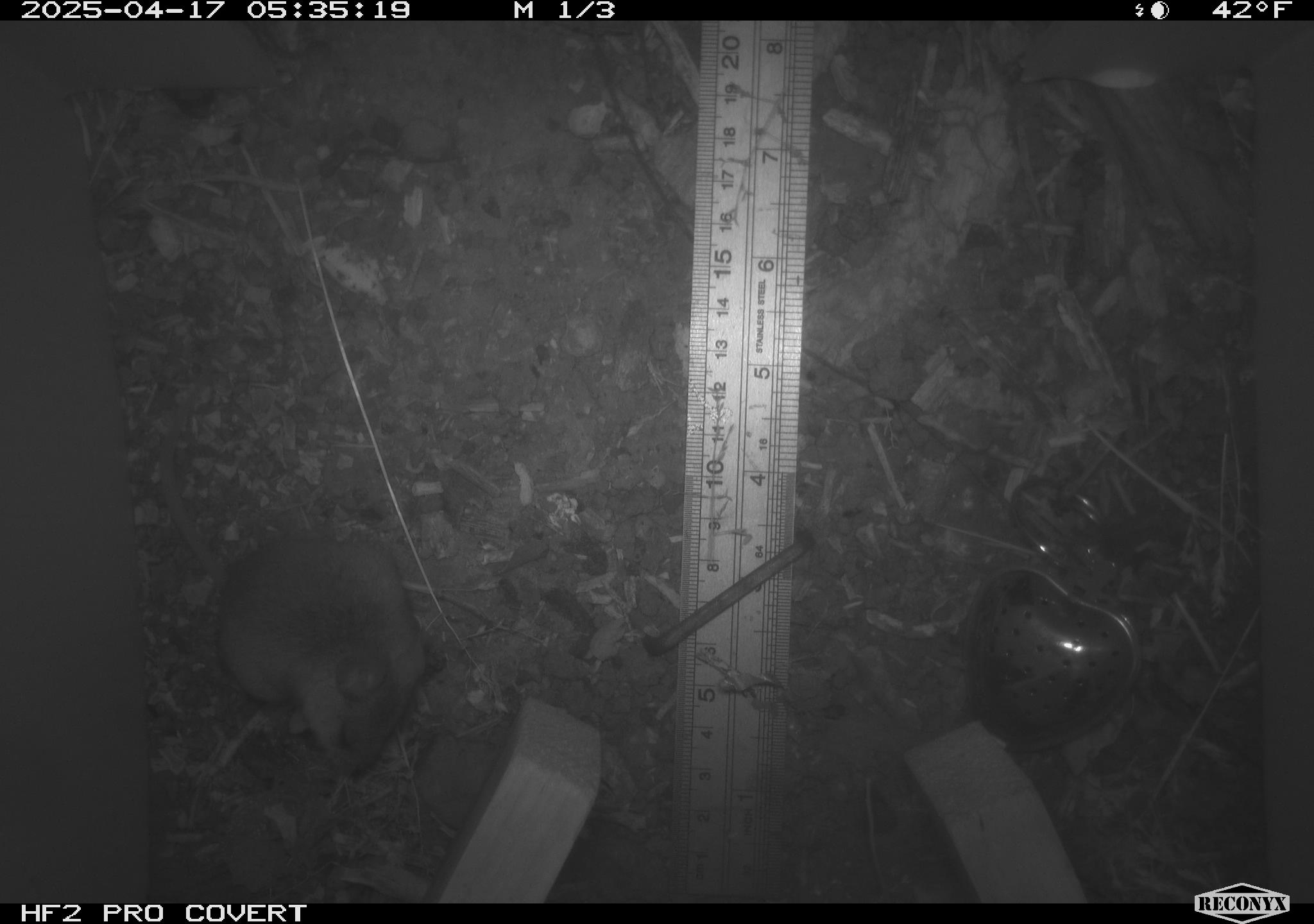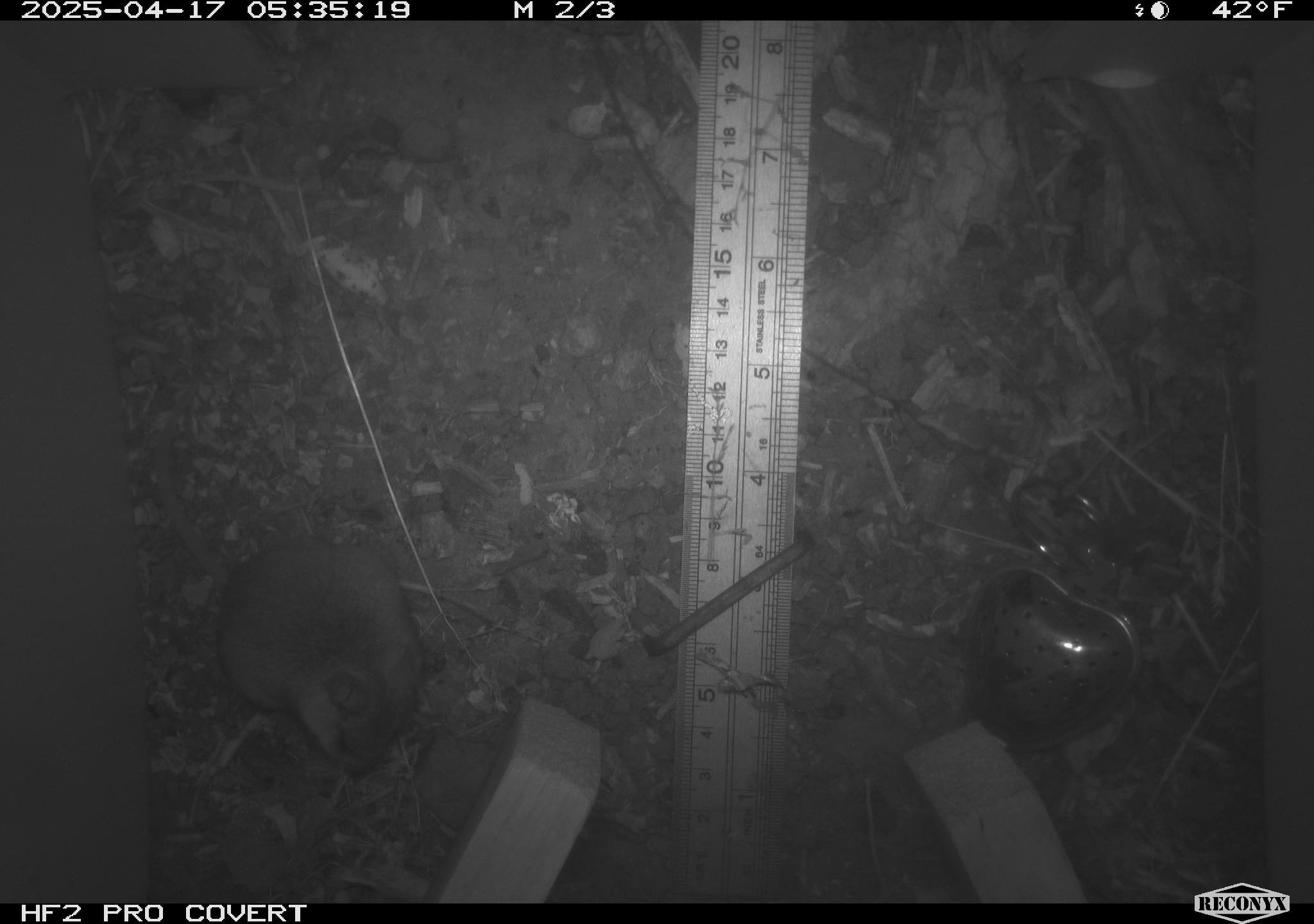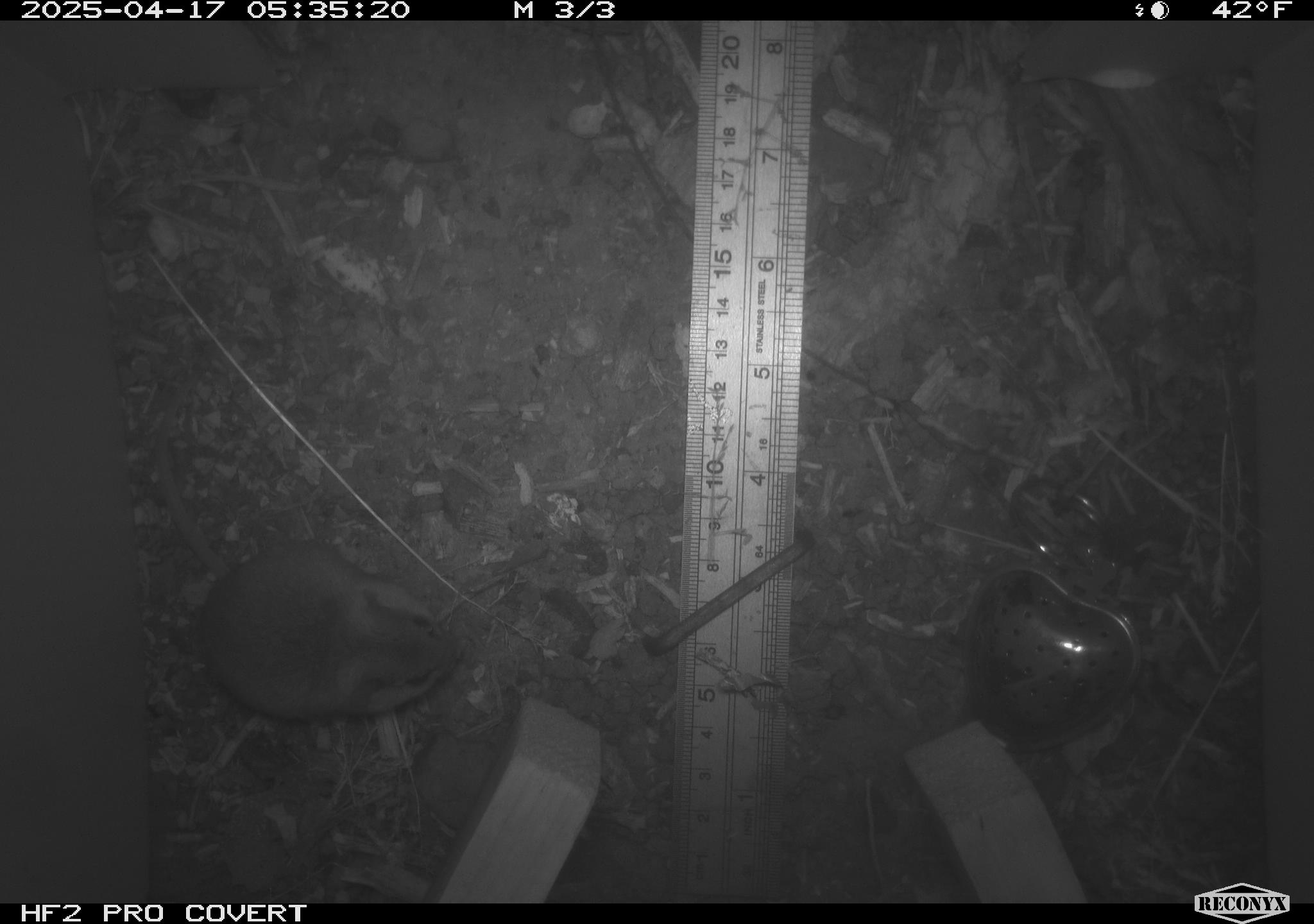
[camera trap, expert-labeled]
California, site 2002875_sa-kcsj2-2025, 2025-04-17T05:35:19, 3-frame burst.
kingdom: Animalia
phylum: Chordata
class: Mammalia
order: Rodentia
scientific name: Rodentia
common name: rodent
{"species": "rodent (Rodentia)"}